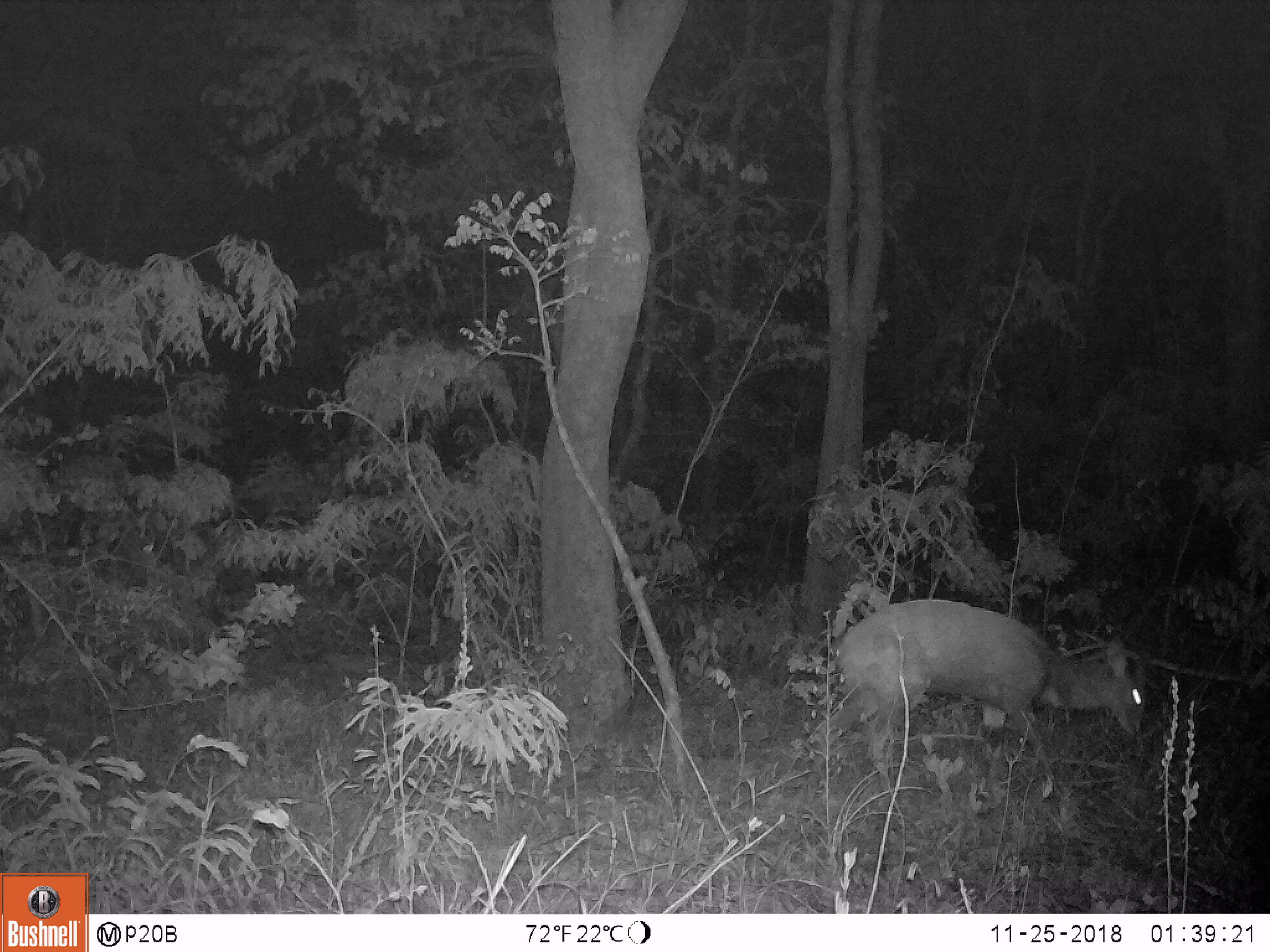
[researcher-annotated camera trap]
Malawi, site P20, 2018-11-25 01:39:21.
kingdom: Animalia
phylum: Chordata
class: Mammalia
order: Artiodactyla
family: Bovidae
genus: Redunca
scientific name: Redunca arundinum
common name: southern reedbuck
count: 1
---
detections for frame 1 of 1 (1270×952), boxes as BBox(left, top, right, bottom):
southern reedbuck: BBox(798, 580, 1162, 791)